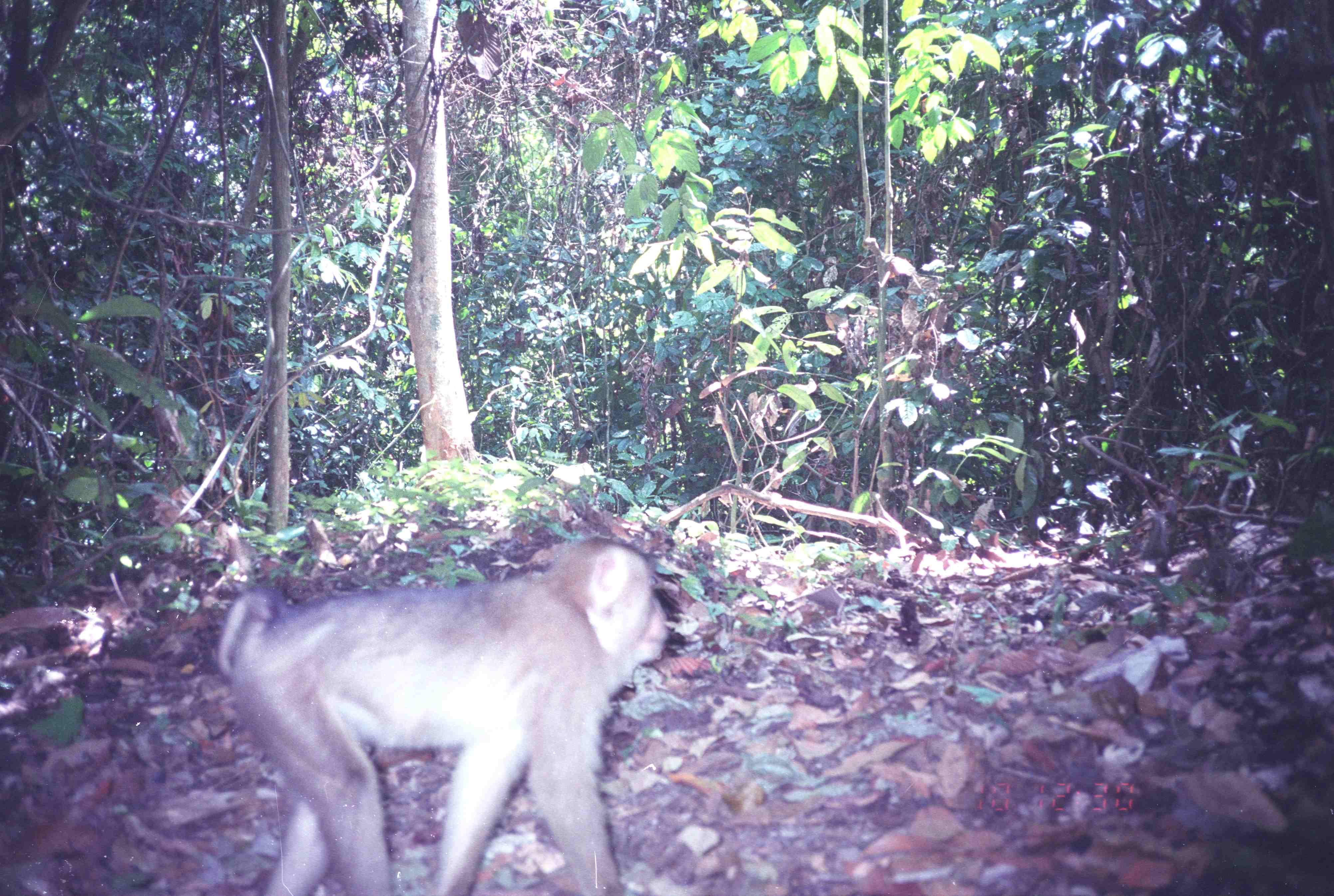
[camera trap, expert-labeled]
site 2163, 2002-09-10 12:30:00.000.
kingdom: Animalia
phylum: Chordata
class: Mammalia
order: Primates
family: Cercopithecidae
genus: Macaca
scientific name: Macaca nemestrina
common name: southern pig-tailed macaque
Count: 1.